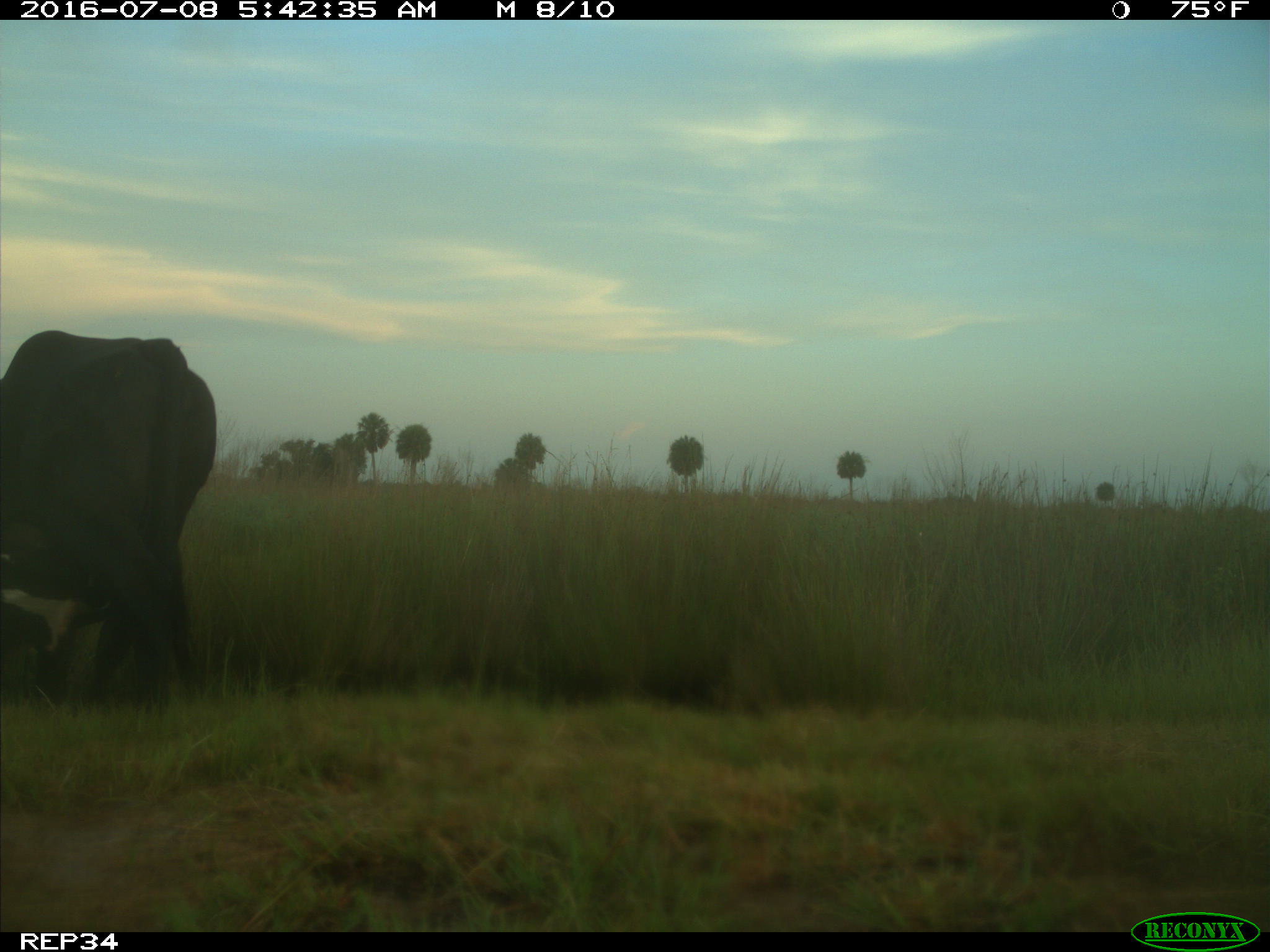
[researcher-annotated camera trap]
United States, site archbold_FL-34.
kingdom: Animalia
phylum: Chordata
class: Mammalia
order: Artiodactyla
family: Bovidae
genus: Bos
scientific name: Bos taurus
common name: domestic cow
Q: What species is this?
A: Bos taurus (domestic cow).